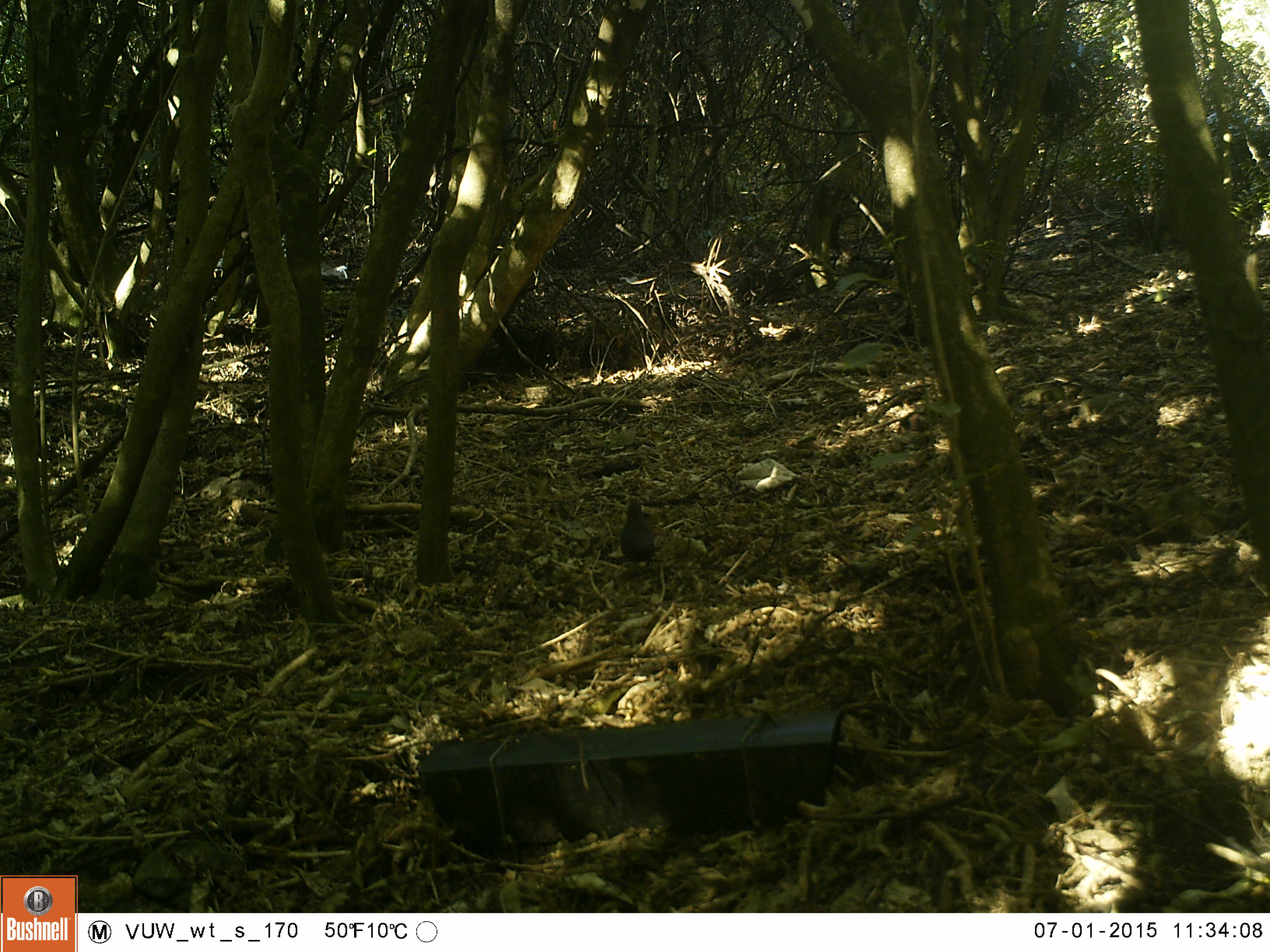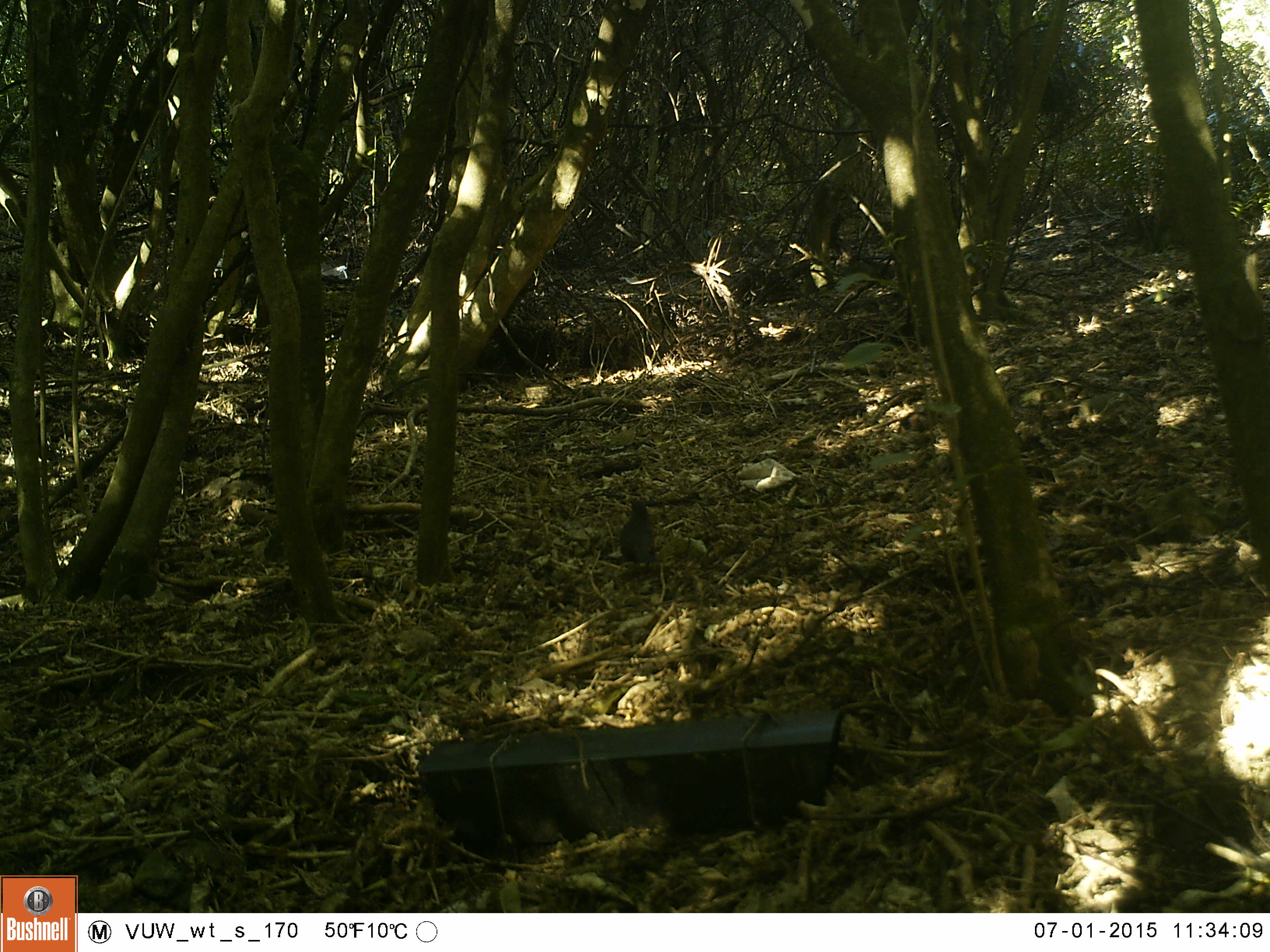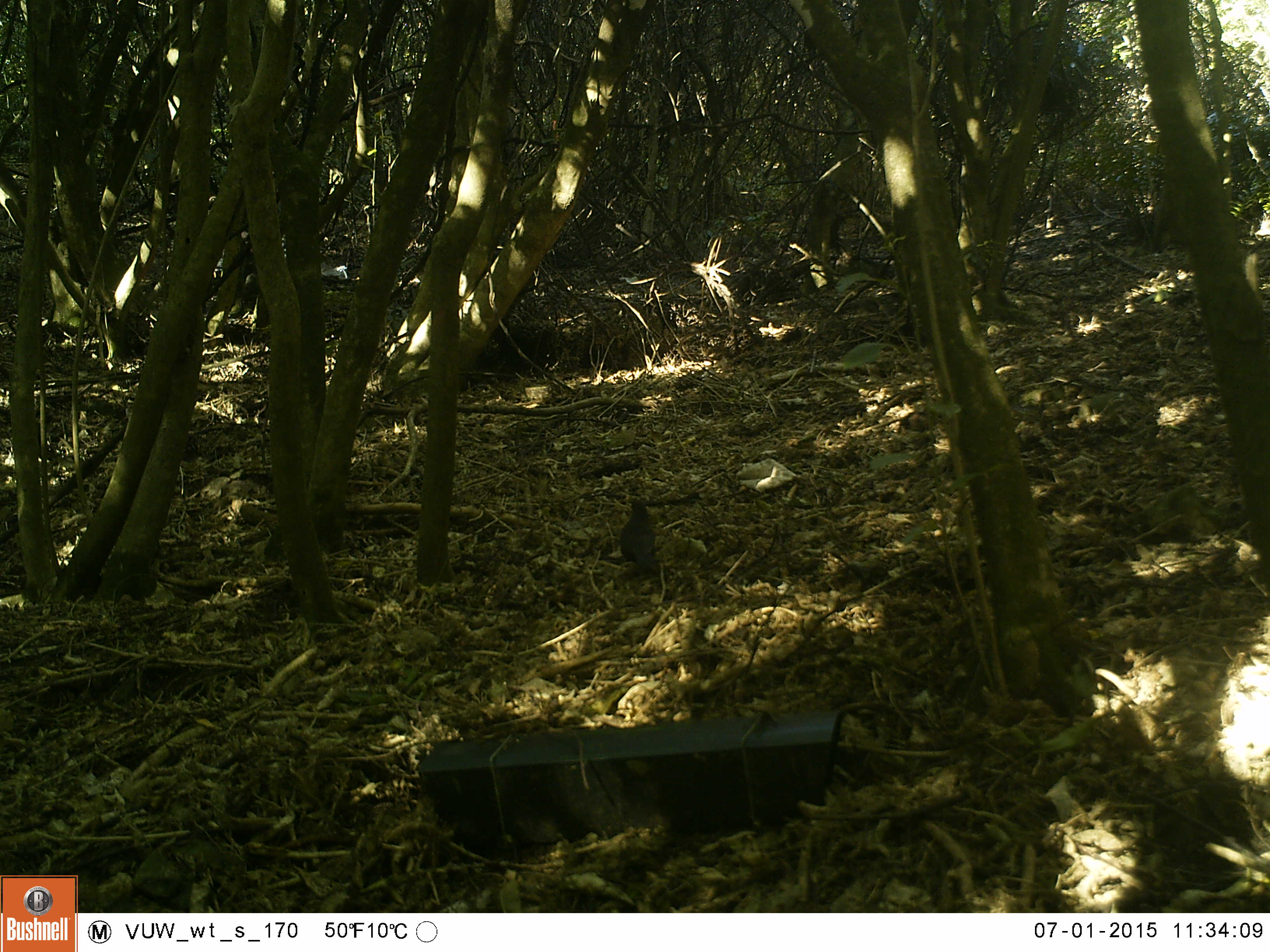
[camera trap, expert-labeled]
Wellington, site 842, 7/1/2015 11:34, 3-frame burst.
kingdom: Animalia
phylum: Chordata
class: Aves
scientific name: Aves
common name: bird